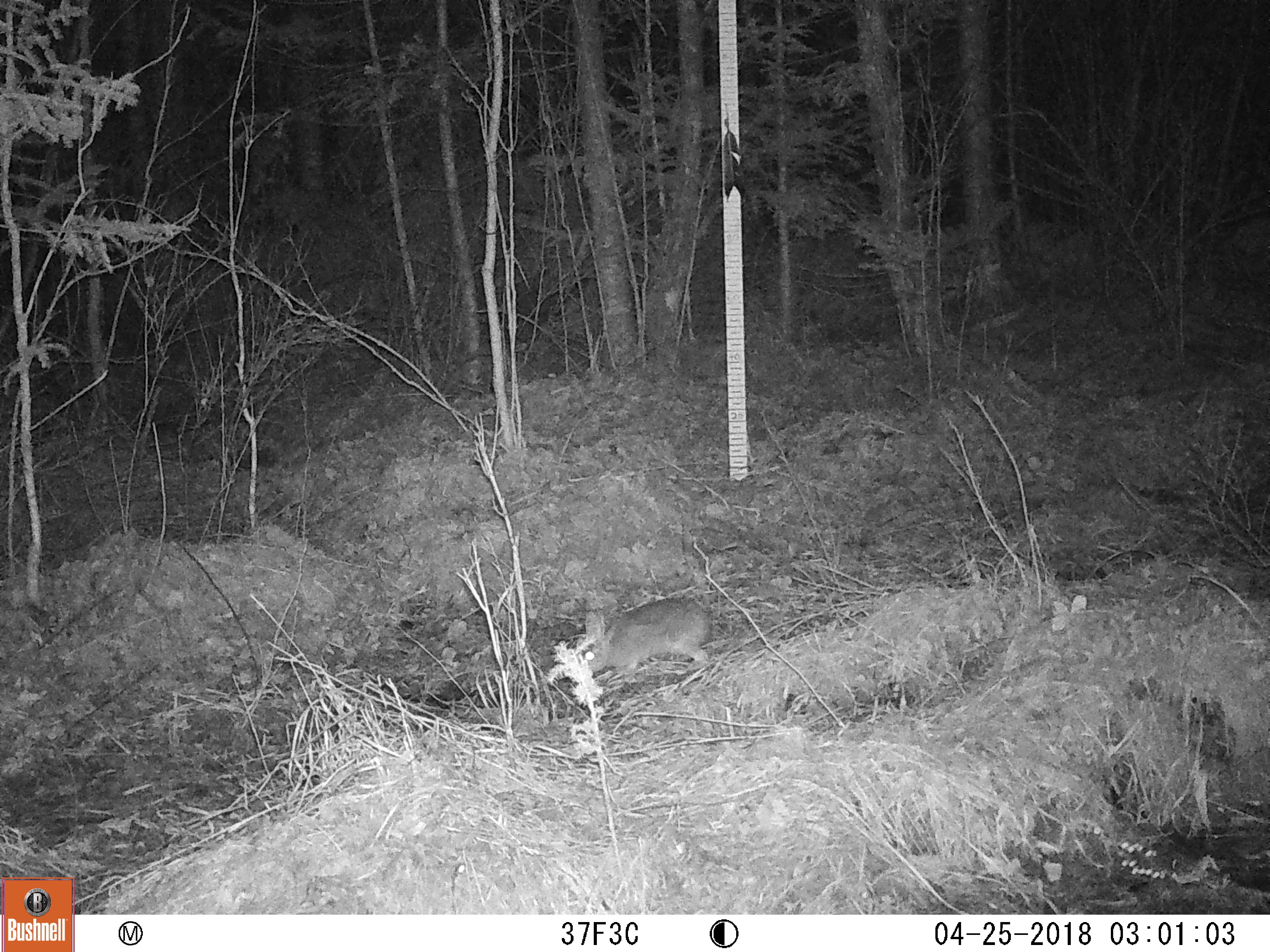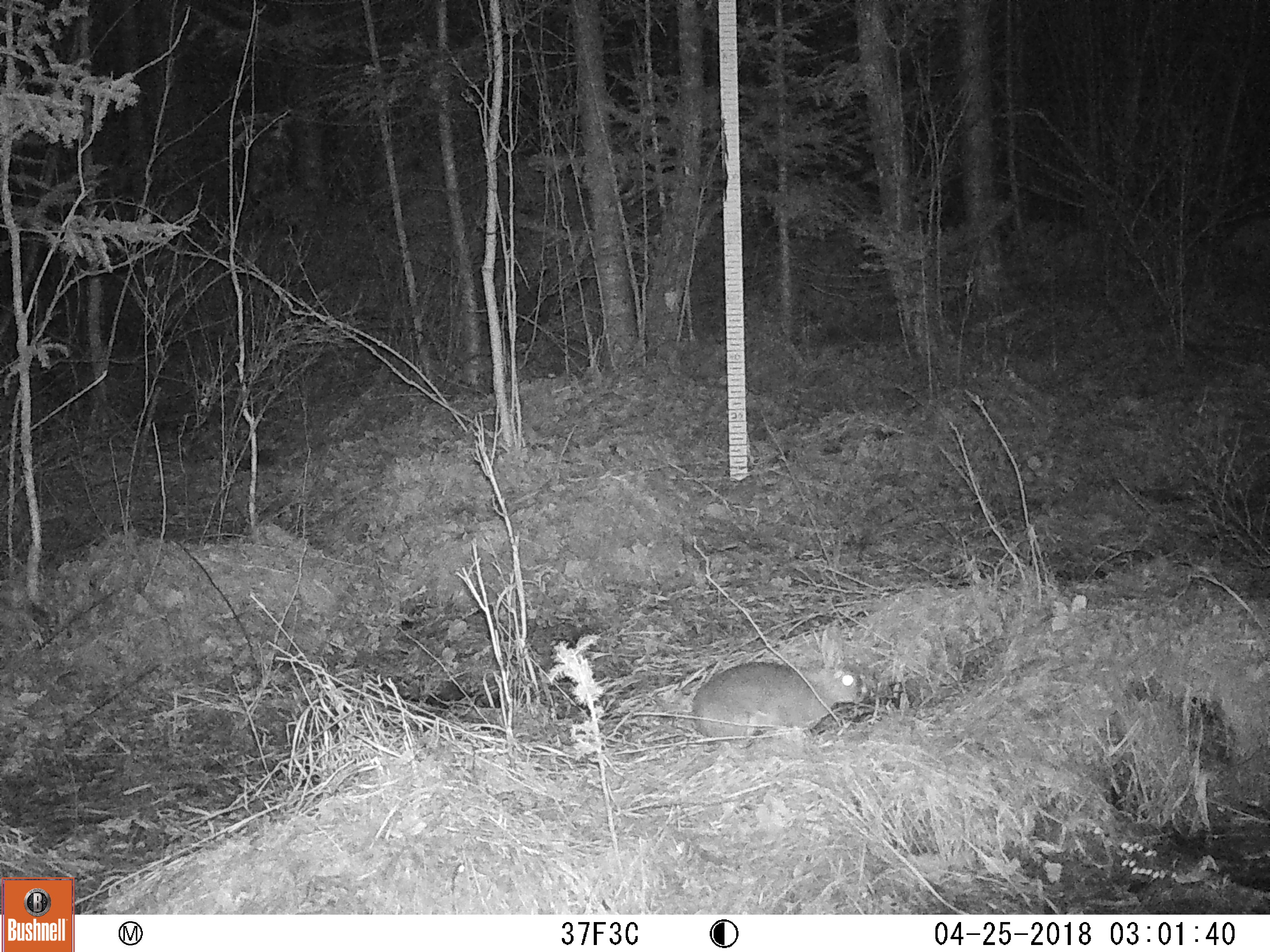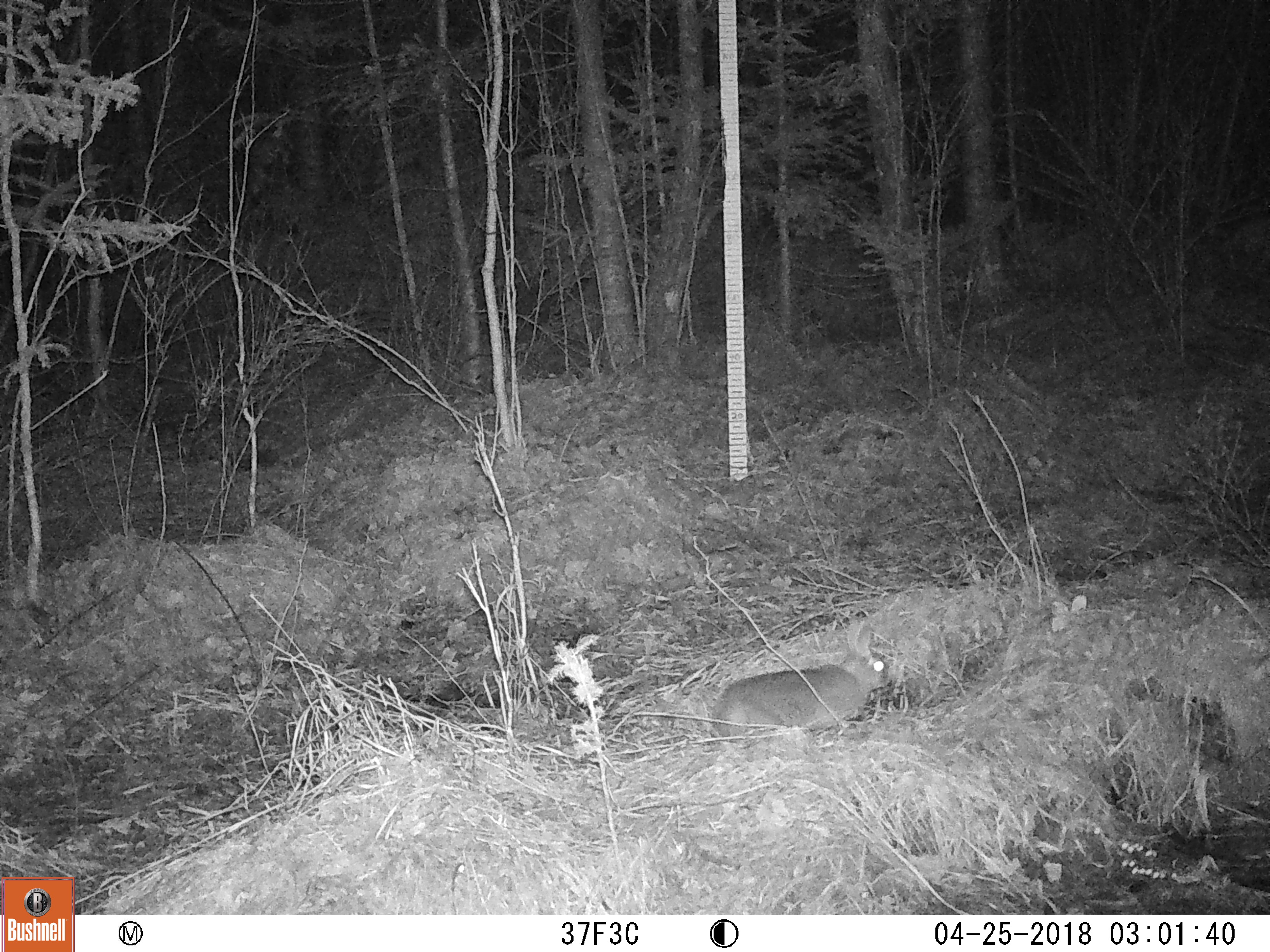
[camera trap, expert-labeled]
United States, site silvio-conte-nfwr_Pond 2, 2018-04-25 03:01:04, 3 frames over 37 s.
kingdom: Animalia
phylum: Chordata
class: Mammalia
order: Lagomorpha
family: Leporidae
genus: Lepus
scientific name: Lepus americanus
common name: snowshoe hare